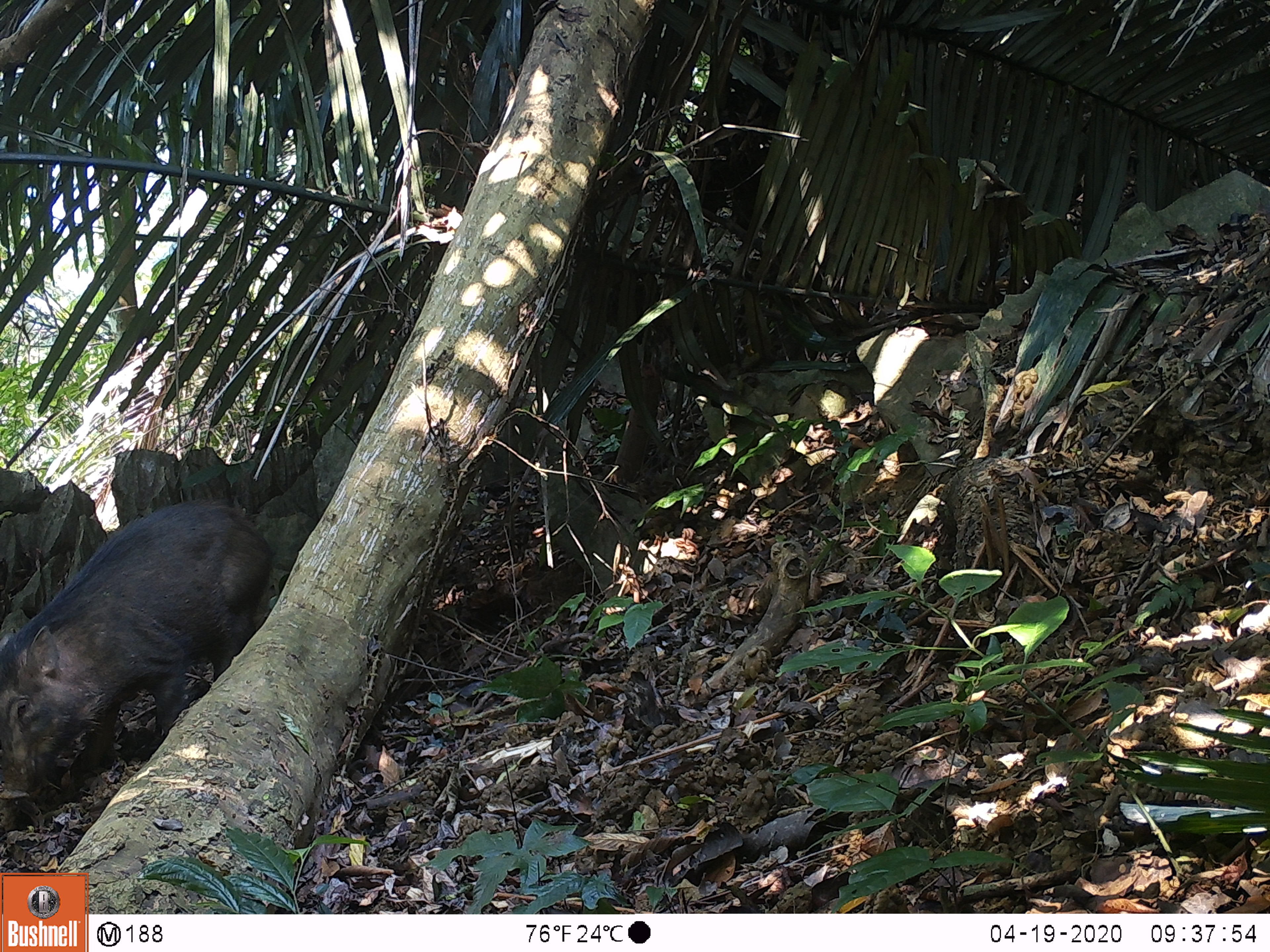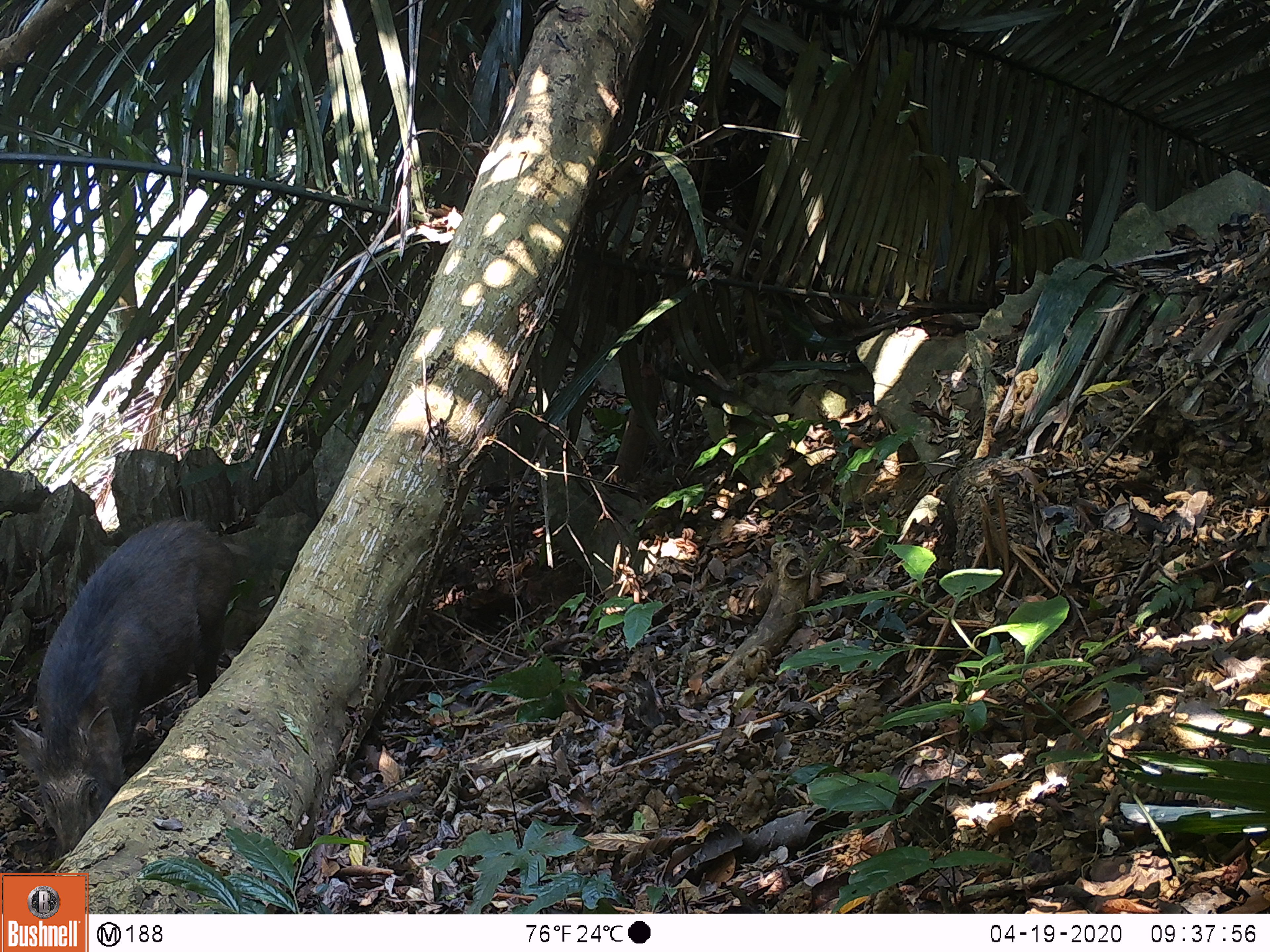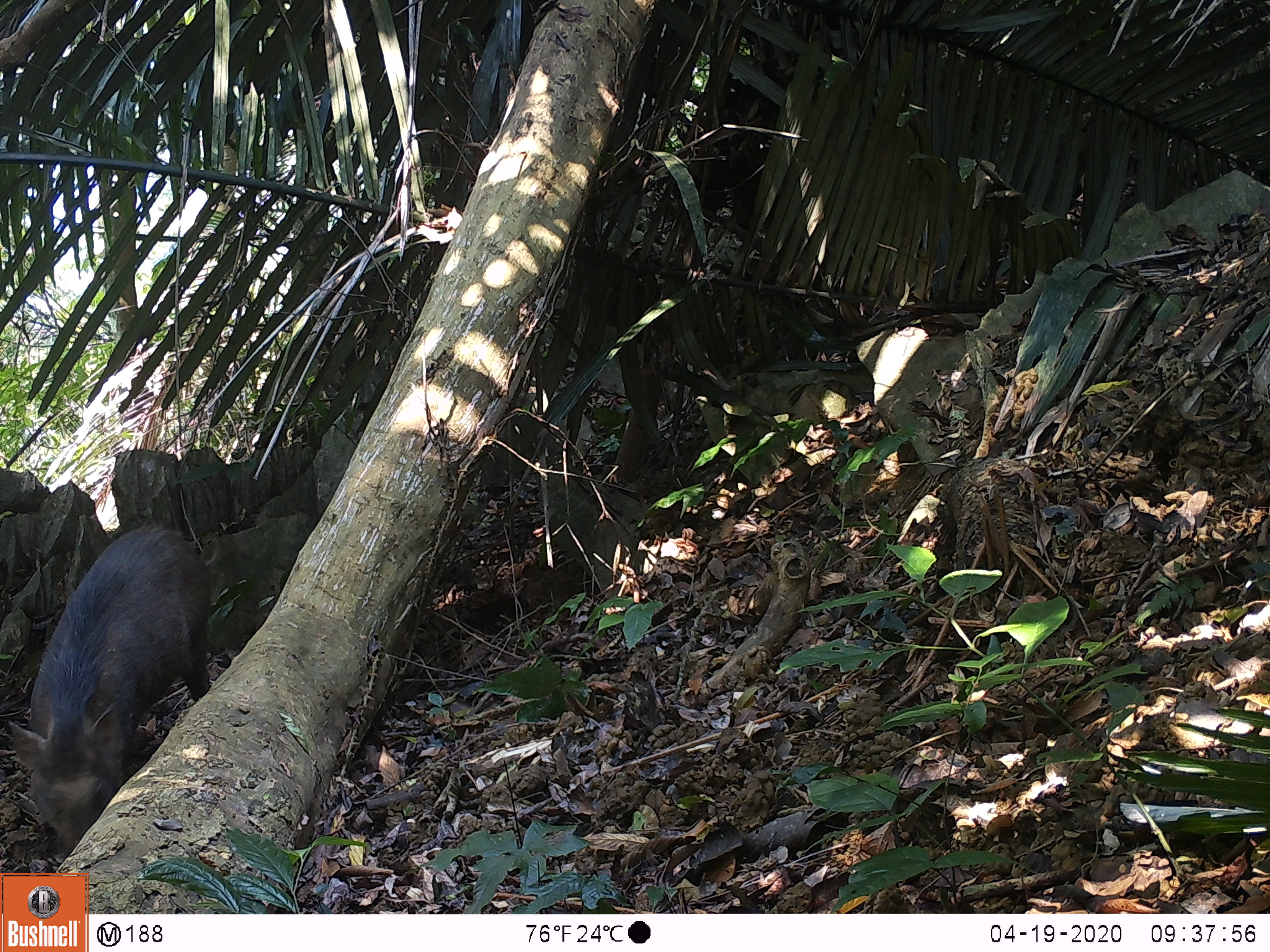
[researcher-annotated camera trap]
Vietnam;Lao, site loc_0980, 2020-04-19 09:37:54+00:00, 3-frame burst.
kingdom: Animalia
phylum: Chordata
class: Mammalia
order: Artiodactyla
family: Suidae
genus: Sus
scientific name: Sus scrofa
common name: eurasian wild pig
Eurasian wild pig (Sus scrofa). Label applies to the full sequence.